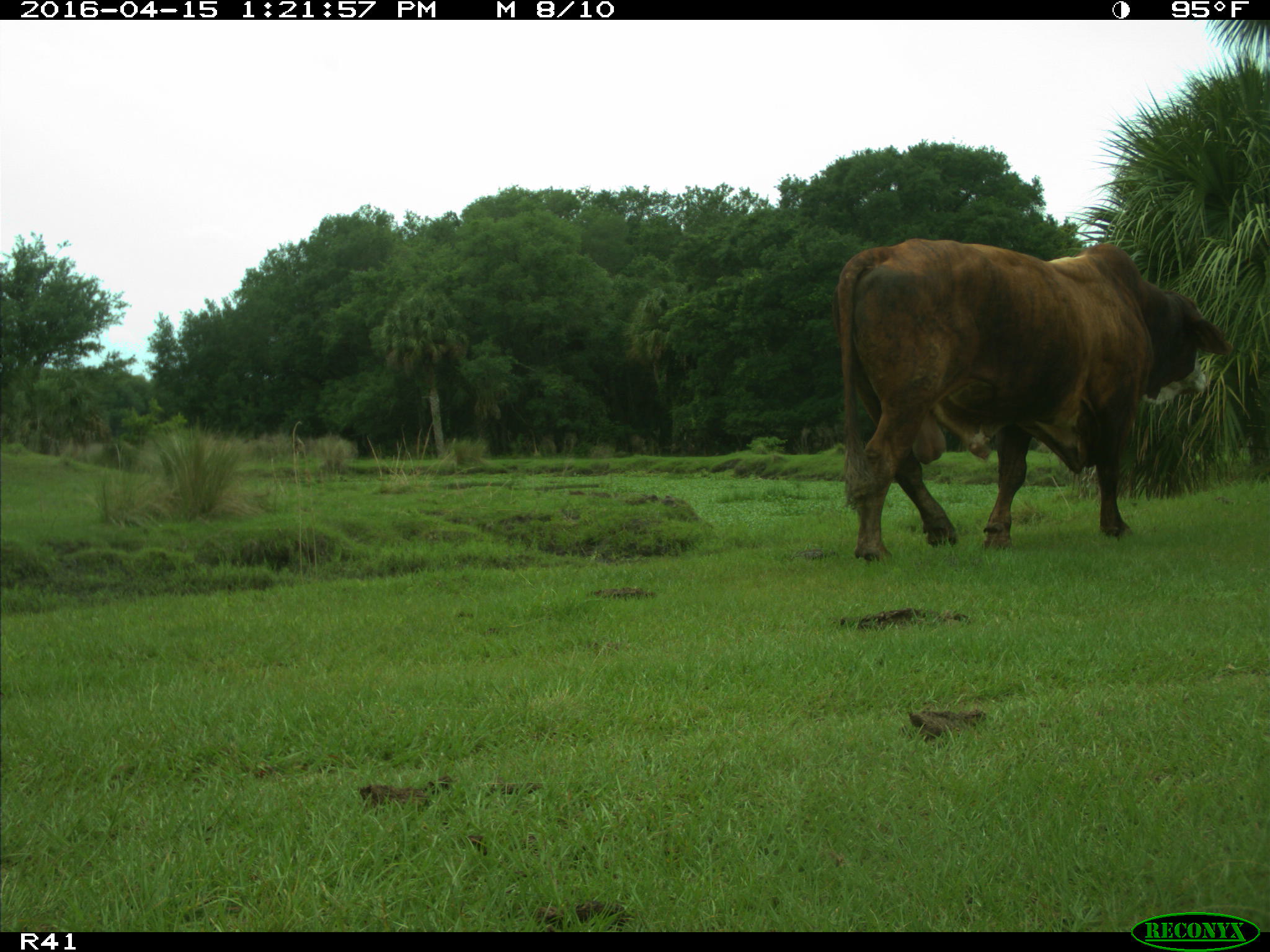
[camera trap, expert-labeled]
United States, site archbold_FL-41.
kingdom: Animalia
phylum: Chordata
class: Mammalia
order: Artiodactyla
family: Bovidae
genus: Bos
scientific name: Bos taurus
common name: domestic cow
Bos taurus (domestic cow).